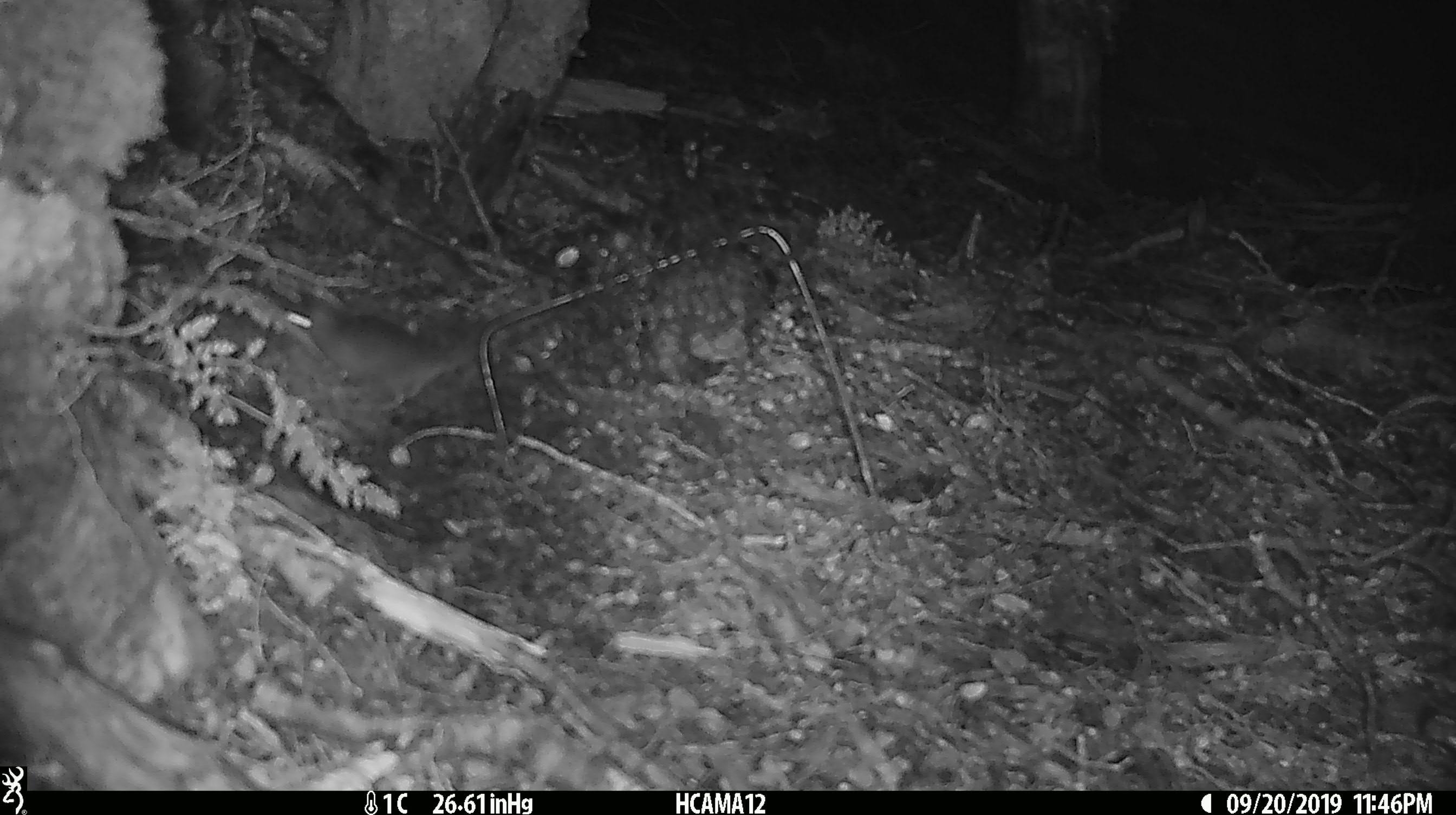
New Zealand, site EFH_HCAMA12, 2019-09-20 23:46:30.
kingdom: Animalia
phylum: Chordata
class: Mammalia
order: Rodentia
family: Muridae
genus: Mus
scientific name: Mus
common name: mouse